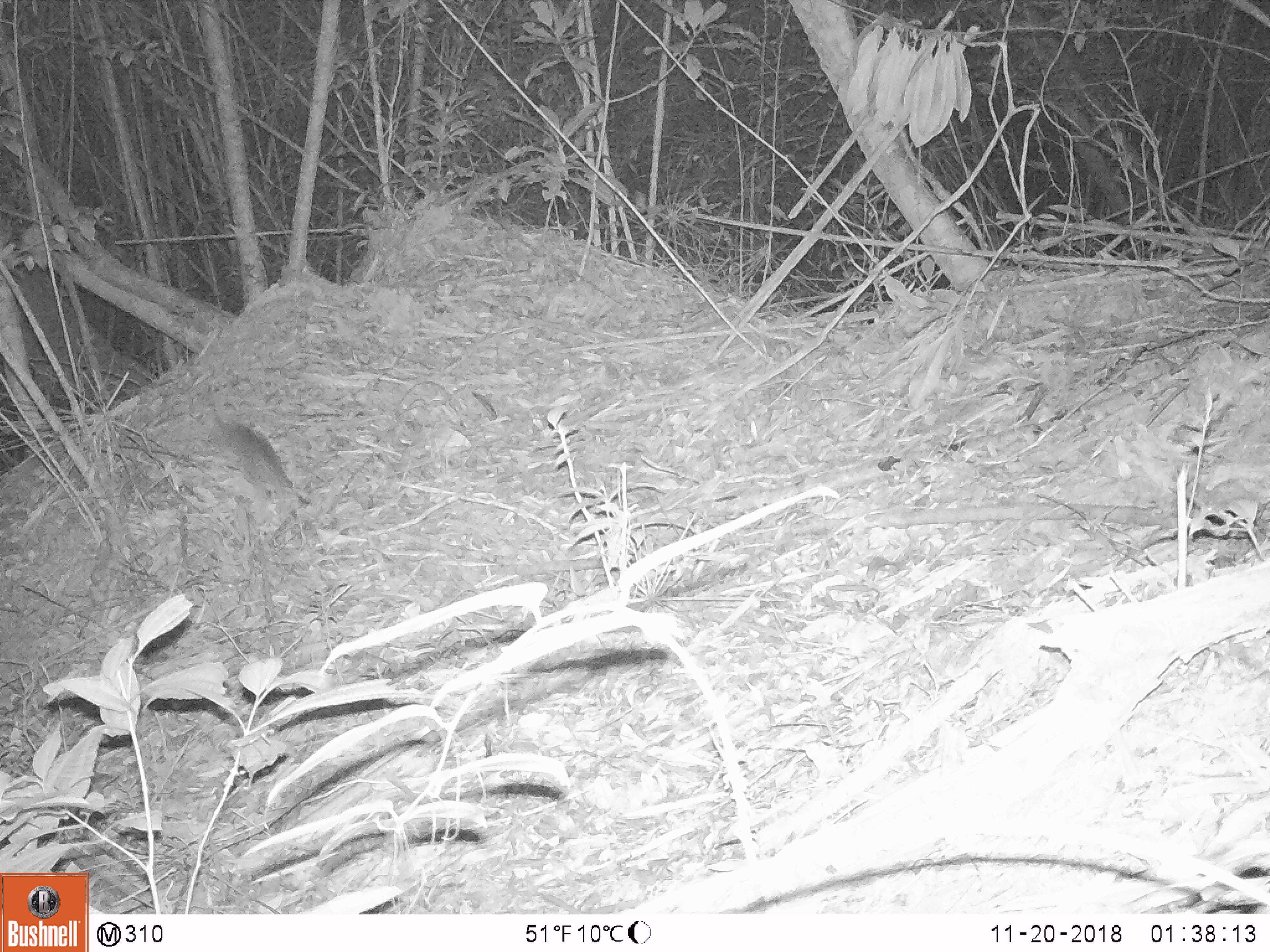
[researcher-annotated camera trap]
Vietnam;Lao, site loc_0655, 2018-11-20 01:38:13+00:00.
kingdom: Animalia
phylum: Chordata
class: Mammalia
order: Rodentia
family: Muridae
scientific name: Muridae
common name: old-world mice and rats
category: unidentified murid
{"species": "unidentified murid (old-world mice and rats) (Muridae)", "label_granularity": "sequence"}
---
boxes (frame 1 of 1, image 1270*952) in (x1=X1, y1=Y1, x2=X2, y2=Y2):
unidentified murid: (x1=212, y1=413, x2=293, y2=487)